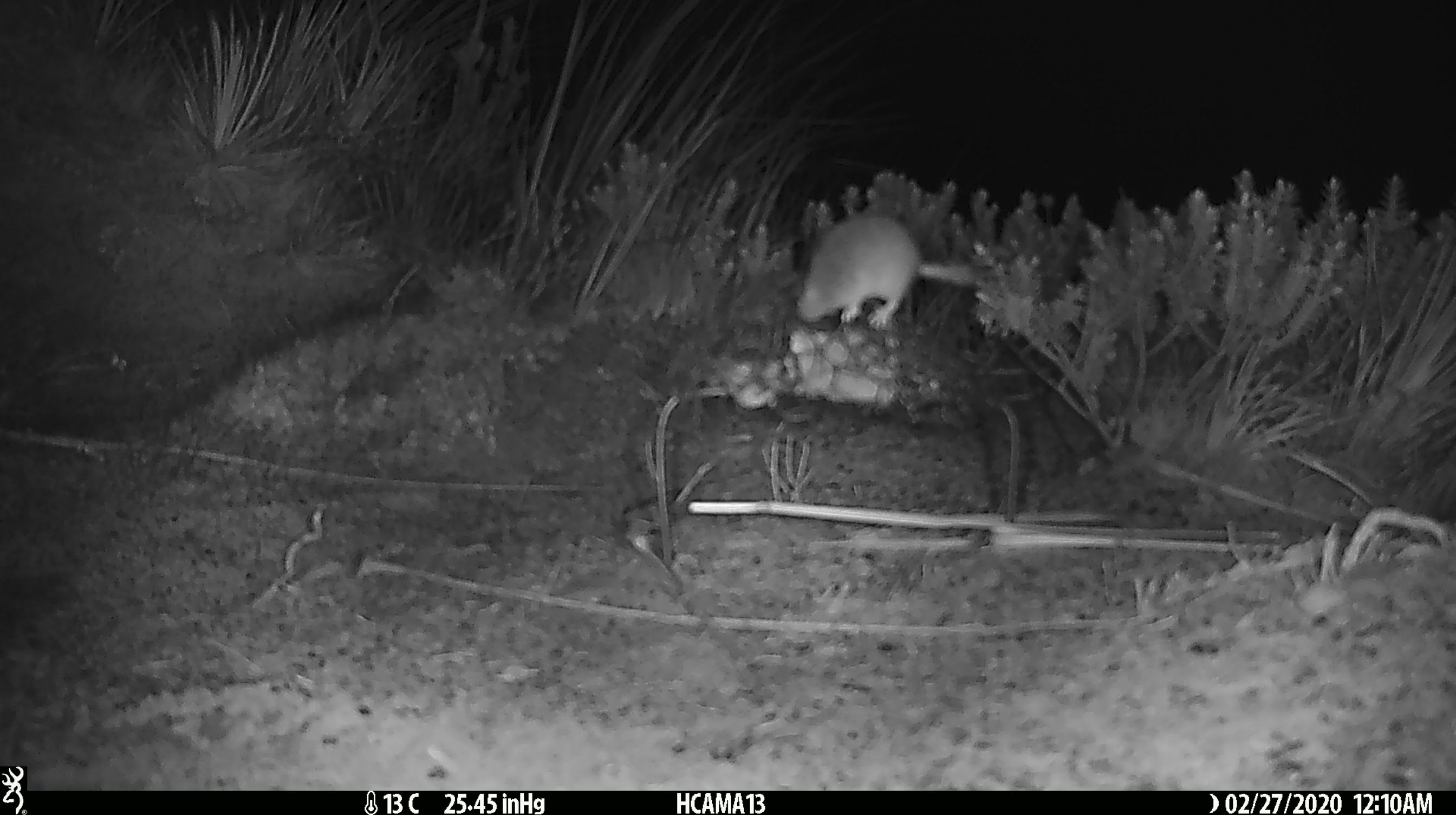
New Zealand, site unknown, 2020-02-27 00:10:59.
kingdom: Animalia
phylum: Chordata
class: Mammalia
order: Rodentia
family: Muridae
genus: Mus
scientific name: Mus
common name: mouse